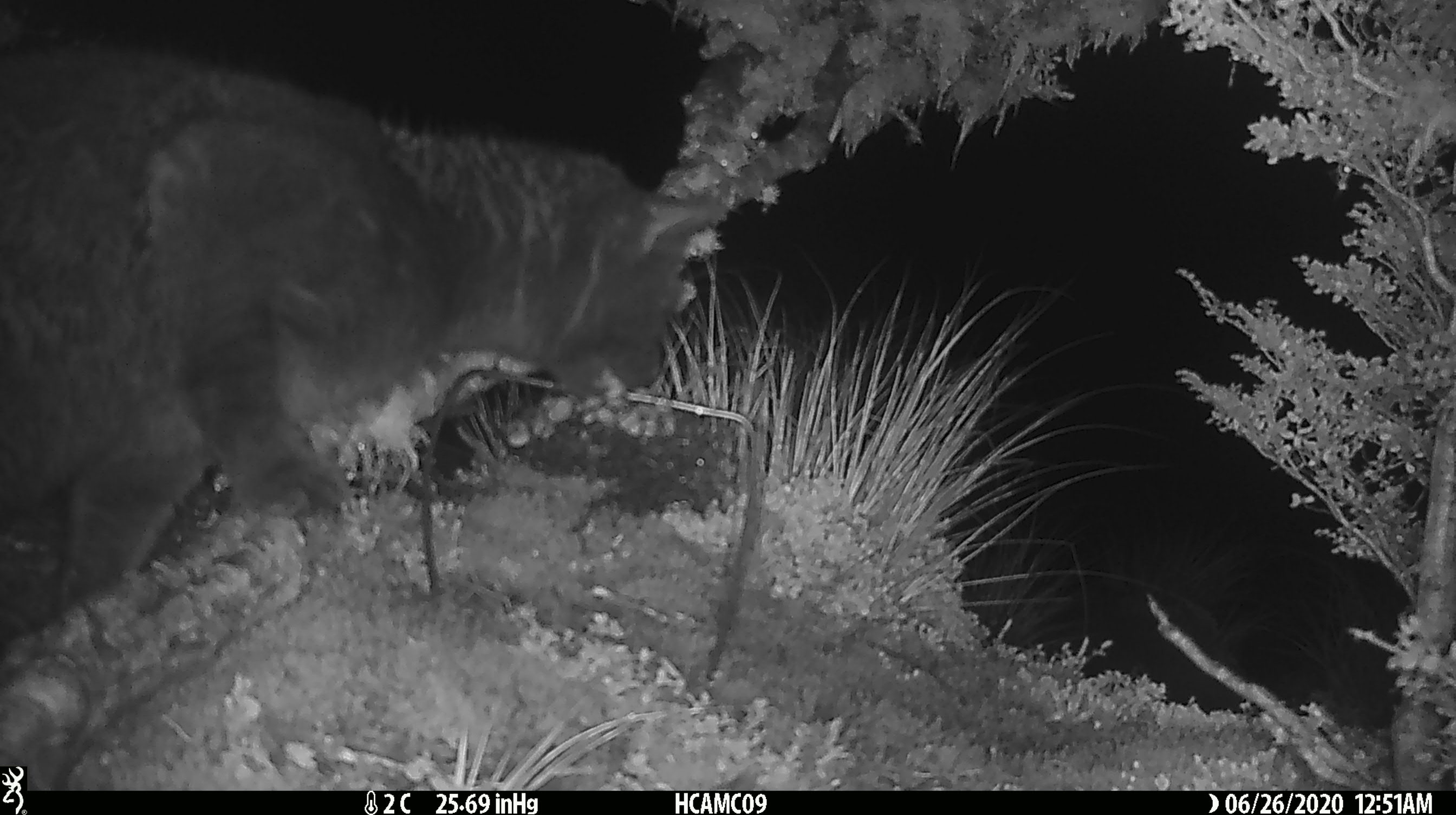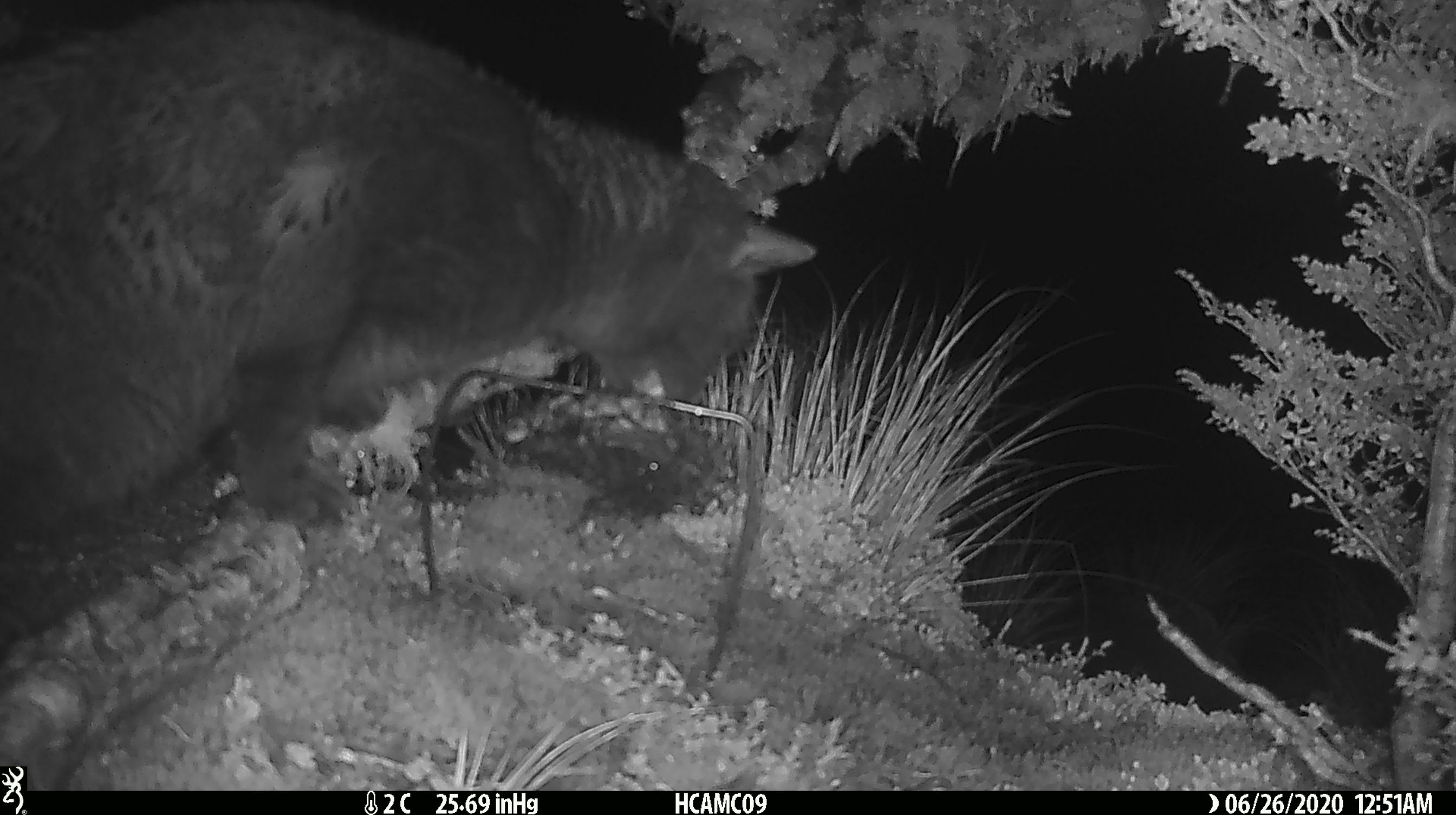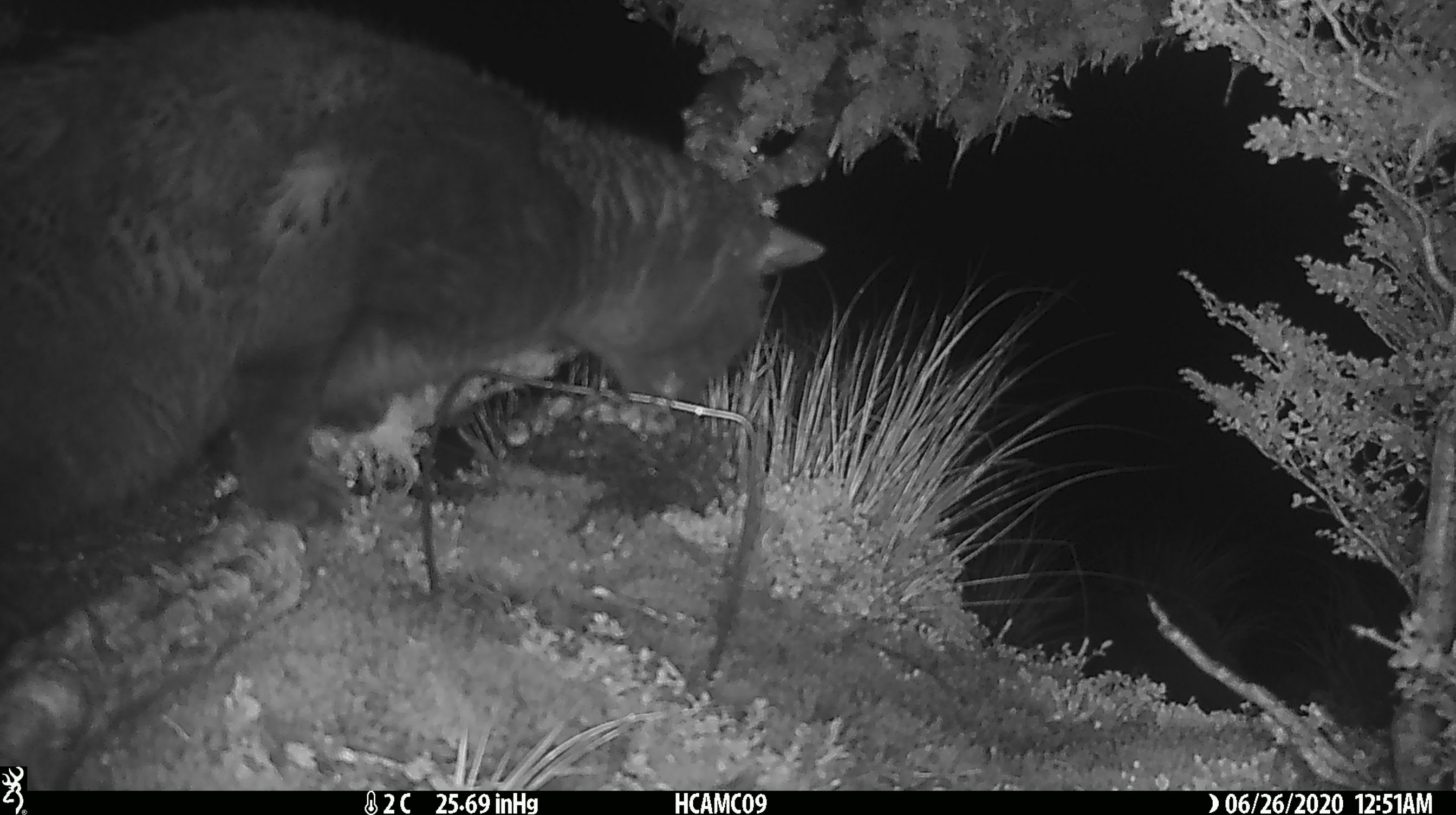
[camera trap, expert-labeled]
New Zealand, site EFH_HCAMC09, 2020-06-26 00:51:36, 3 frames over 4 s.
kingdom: Animalia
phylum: Chordata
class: Mammalia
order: Carnivora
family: Felidae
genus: Felis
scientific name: Felis catus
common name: domestic cat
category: cat